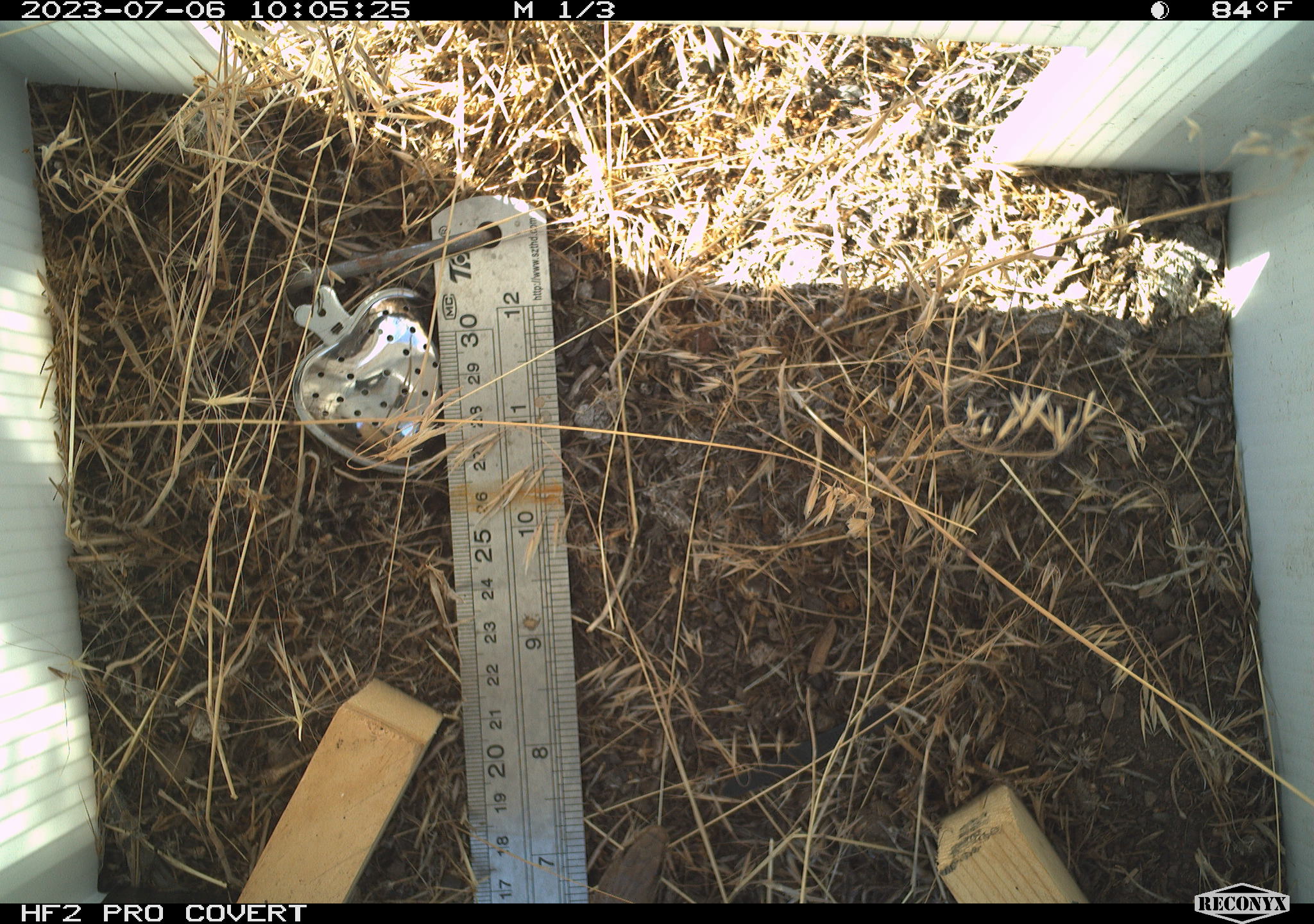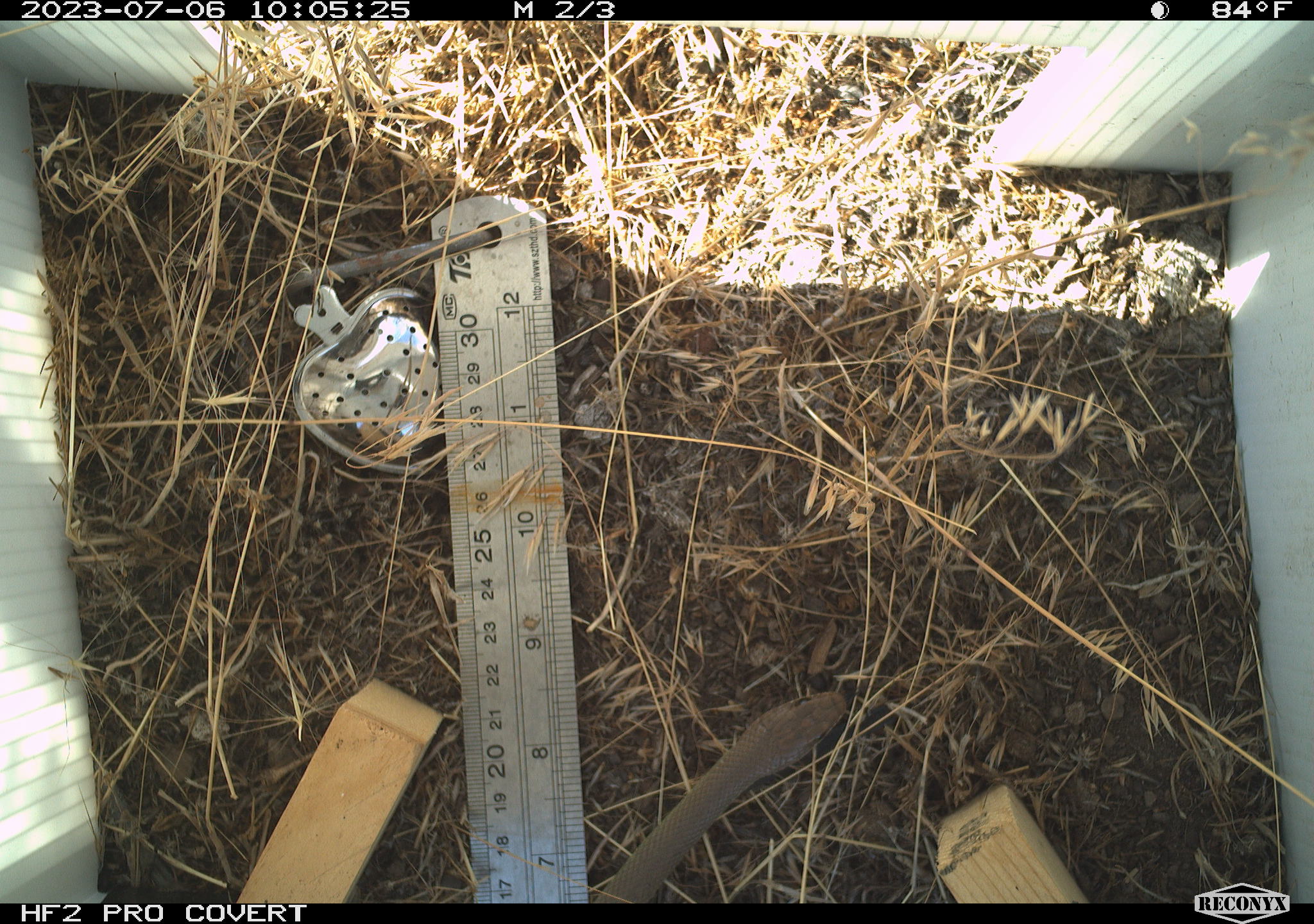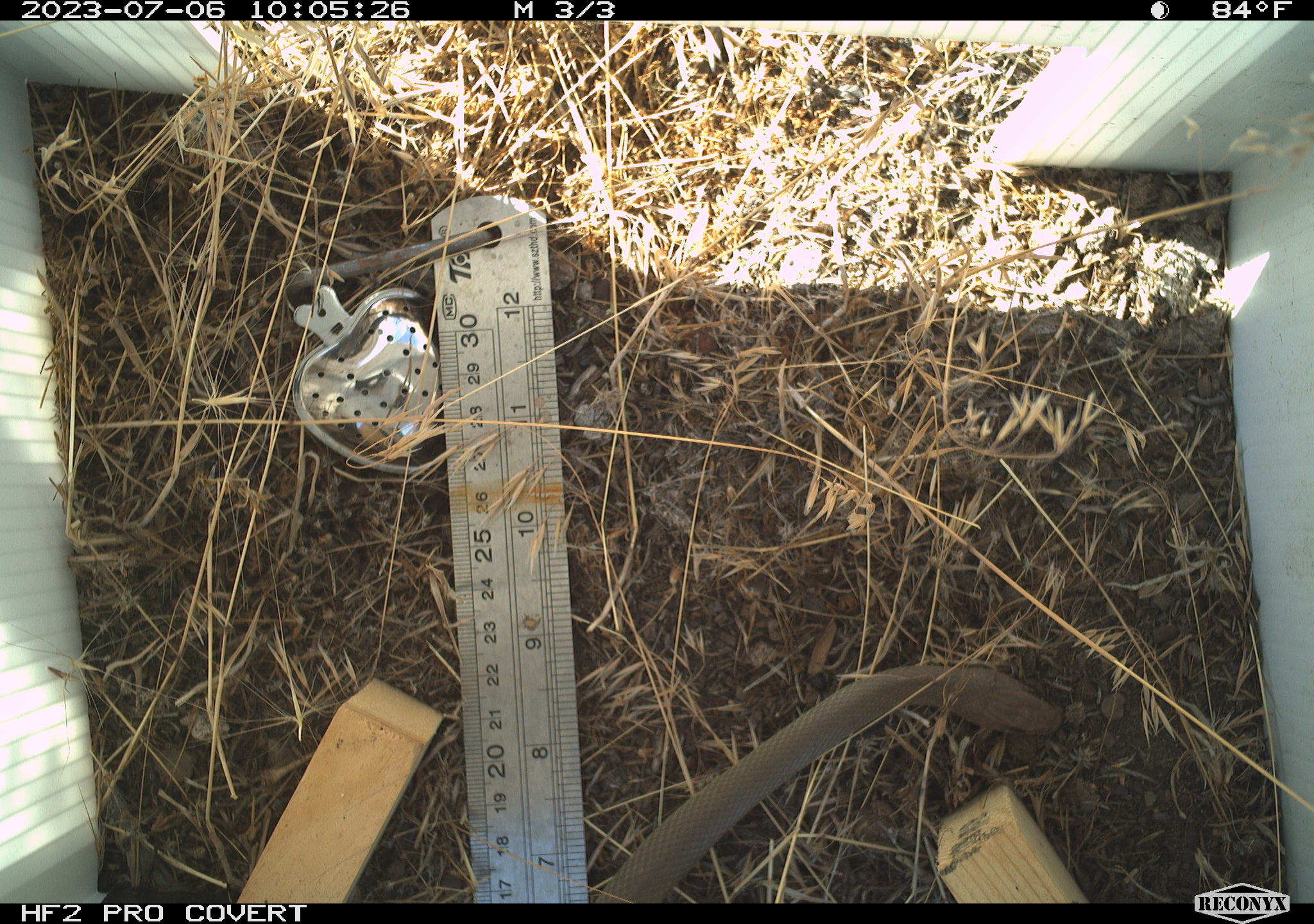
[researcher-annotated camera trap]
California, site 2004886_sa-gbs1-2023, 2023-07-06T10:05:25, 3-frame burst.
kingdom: Animalia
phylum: Chordata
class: Reptilia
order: Squamata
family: Colubridae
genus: Coluber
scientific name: Coluber constrictor mormon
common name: western yellow-bellied racer